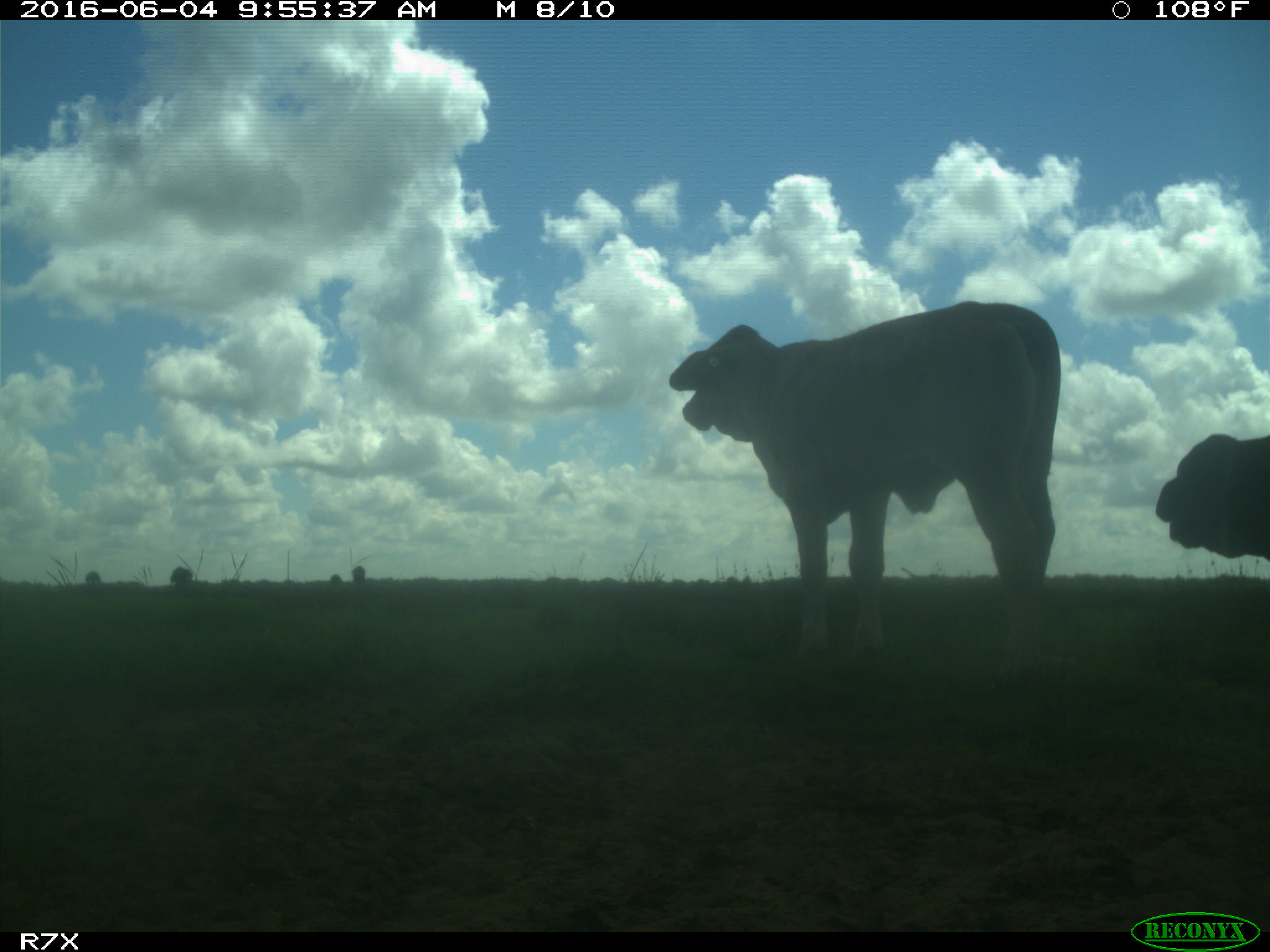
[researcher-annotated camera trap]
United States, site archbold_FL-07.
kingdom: Animalia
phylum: Chordata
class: Mammalia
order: Artiodactyla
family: Bovidae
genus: Bos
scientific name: Bos taurus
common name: domestic cow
Bos taurus (domestic cow).